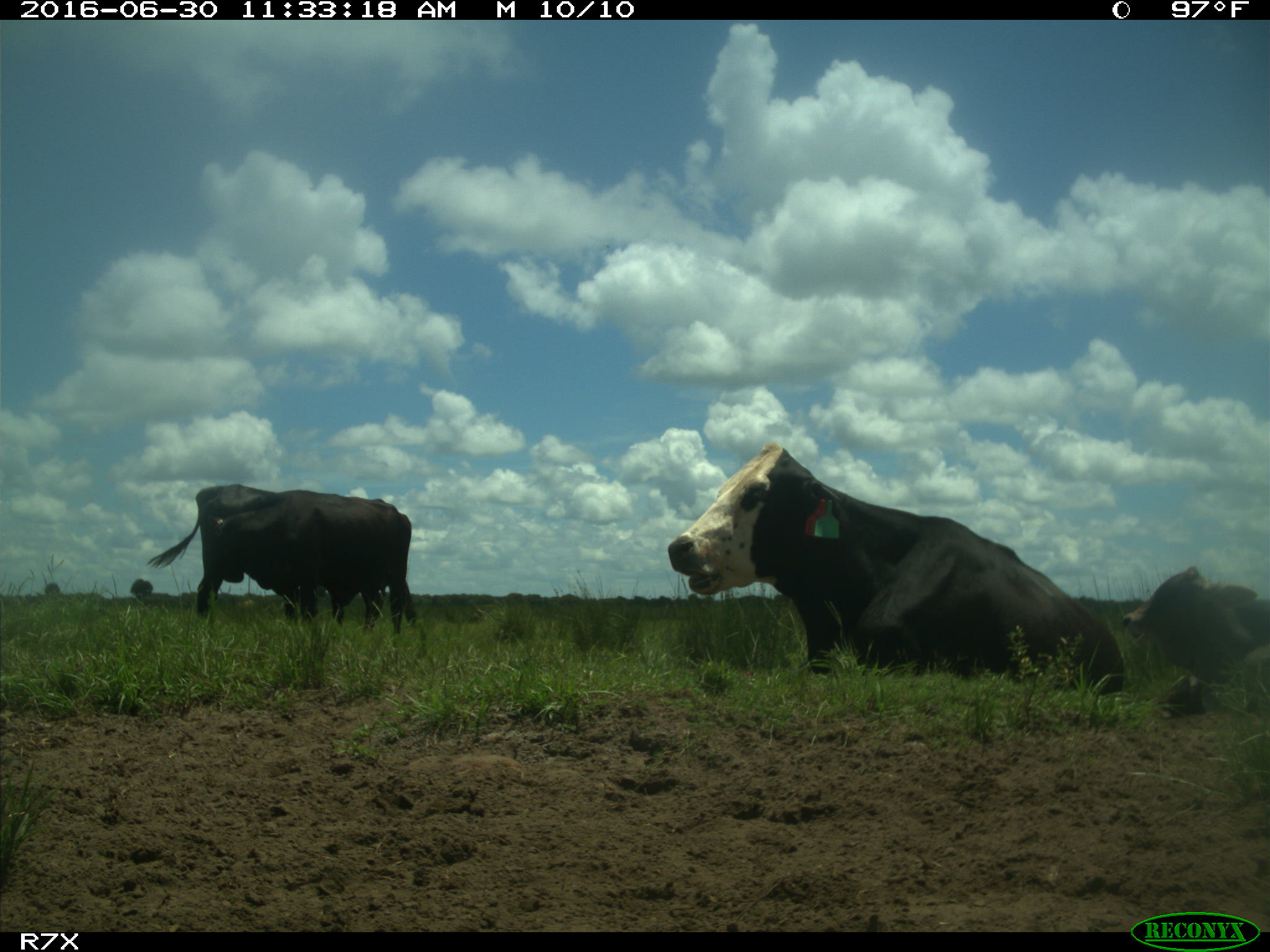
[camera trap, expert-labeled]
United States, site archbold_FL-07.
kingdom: Animalia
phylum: Chordata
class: Mammalia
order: Artiodactyla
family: Bovidae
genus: Bos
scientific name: Bos taurus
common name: domestic cow